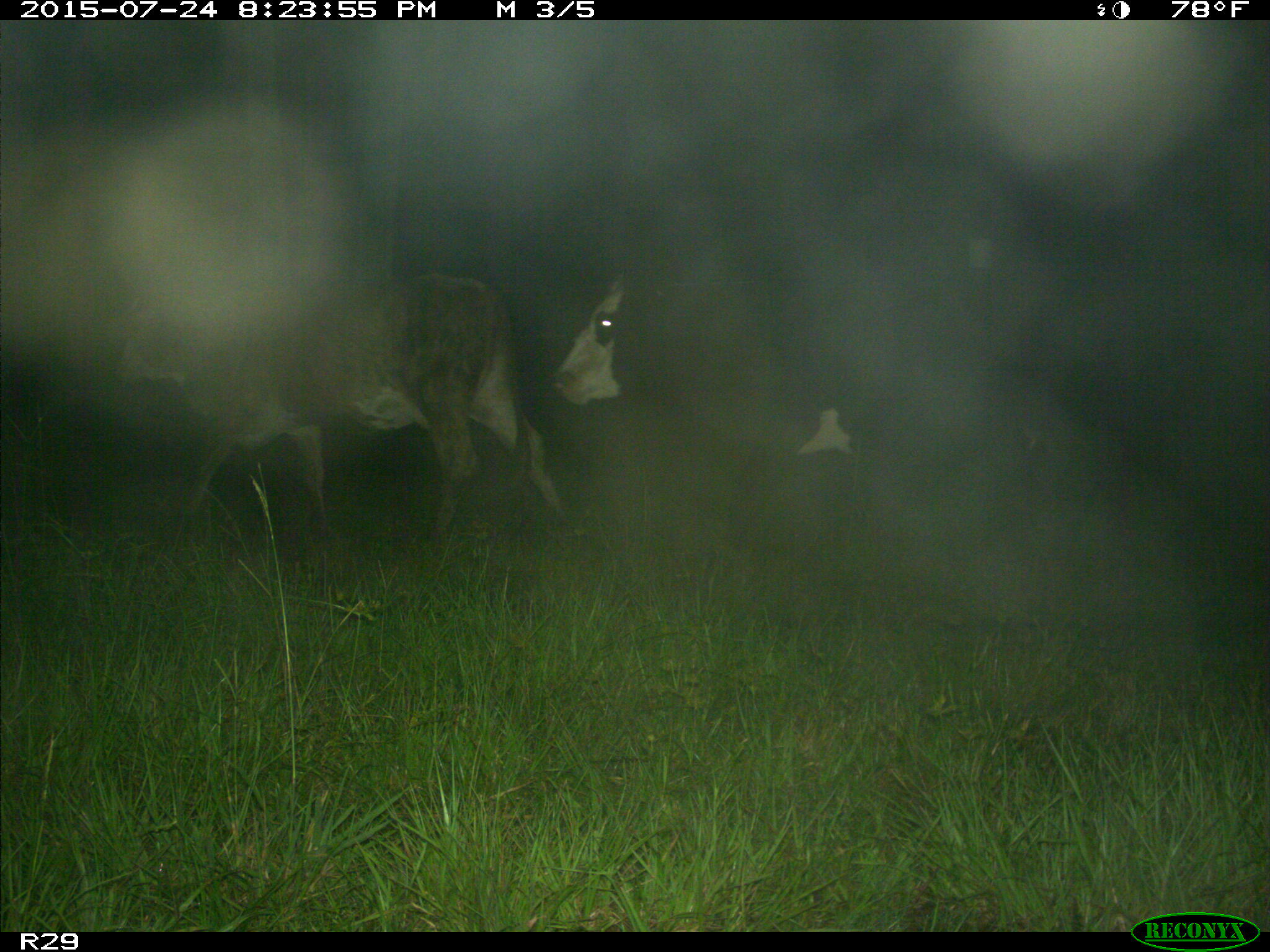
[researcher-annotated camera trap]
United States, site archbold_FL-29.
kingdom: Animalia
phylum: Chordata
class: Mammalia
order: Artiodactyla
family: Bovidae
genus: Bos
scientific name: Bos taurus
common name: domestic cow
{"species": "Bos taurus (domestic cow)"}